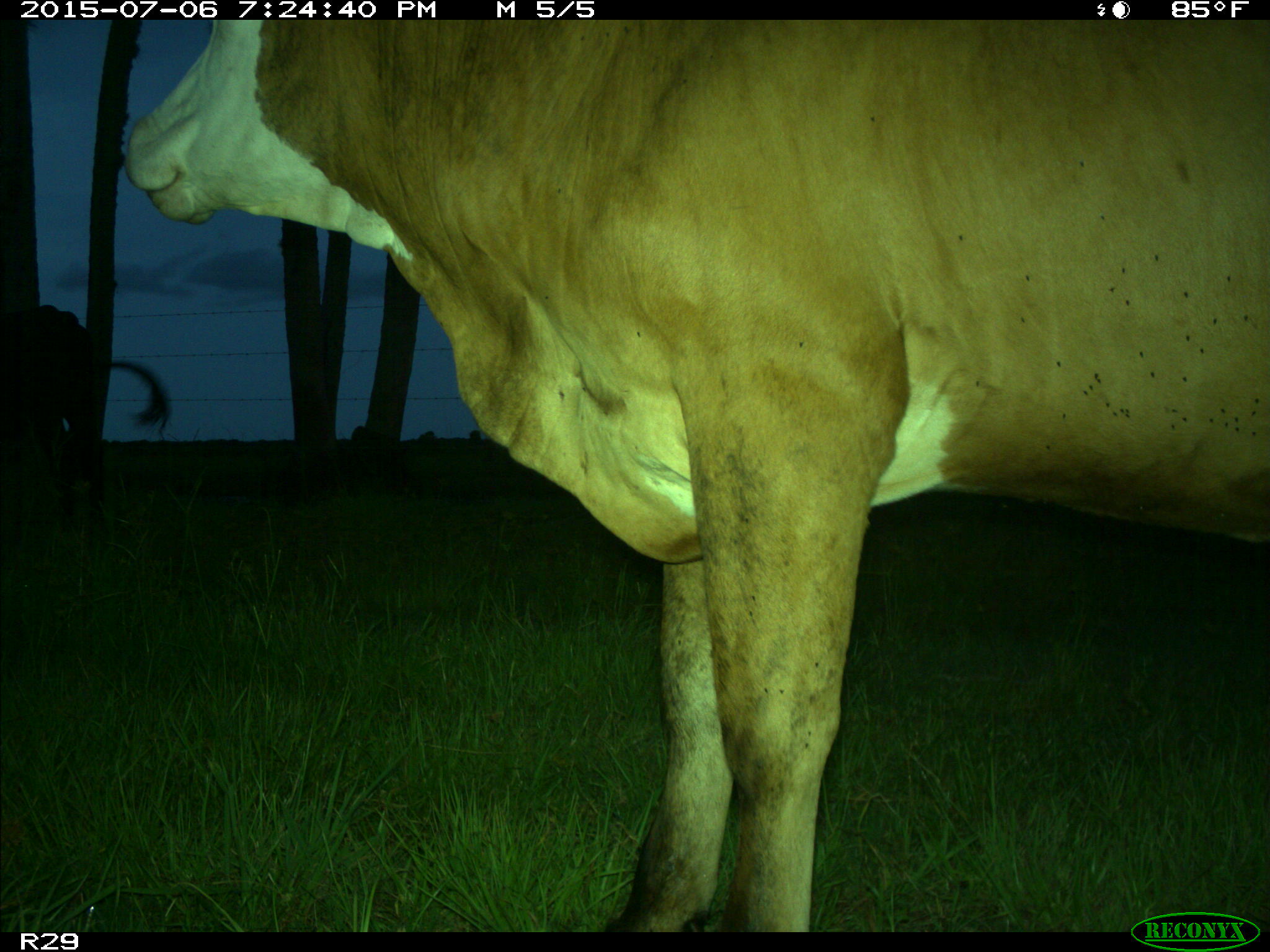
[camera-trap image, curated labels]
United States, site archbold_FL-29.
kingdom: Animalia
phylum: Chordata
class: Mammalia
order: Artiodactyla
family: Bovidae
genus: Bos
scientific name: Bos taurus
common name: domestic cow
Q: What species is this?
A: Bos taurus (domestic cow).